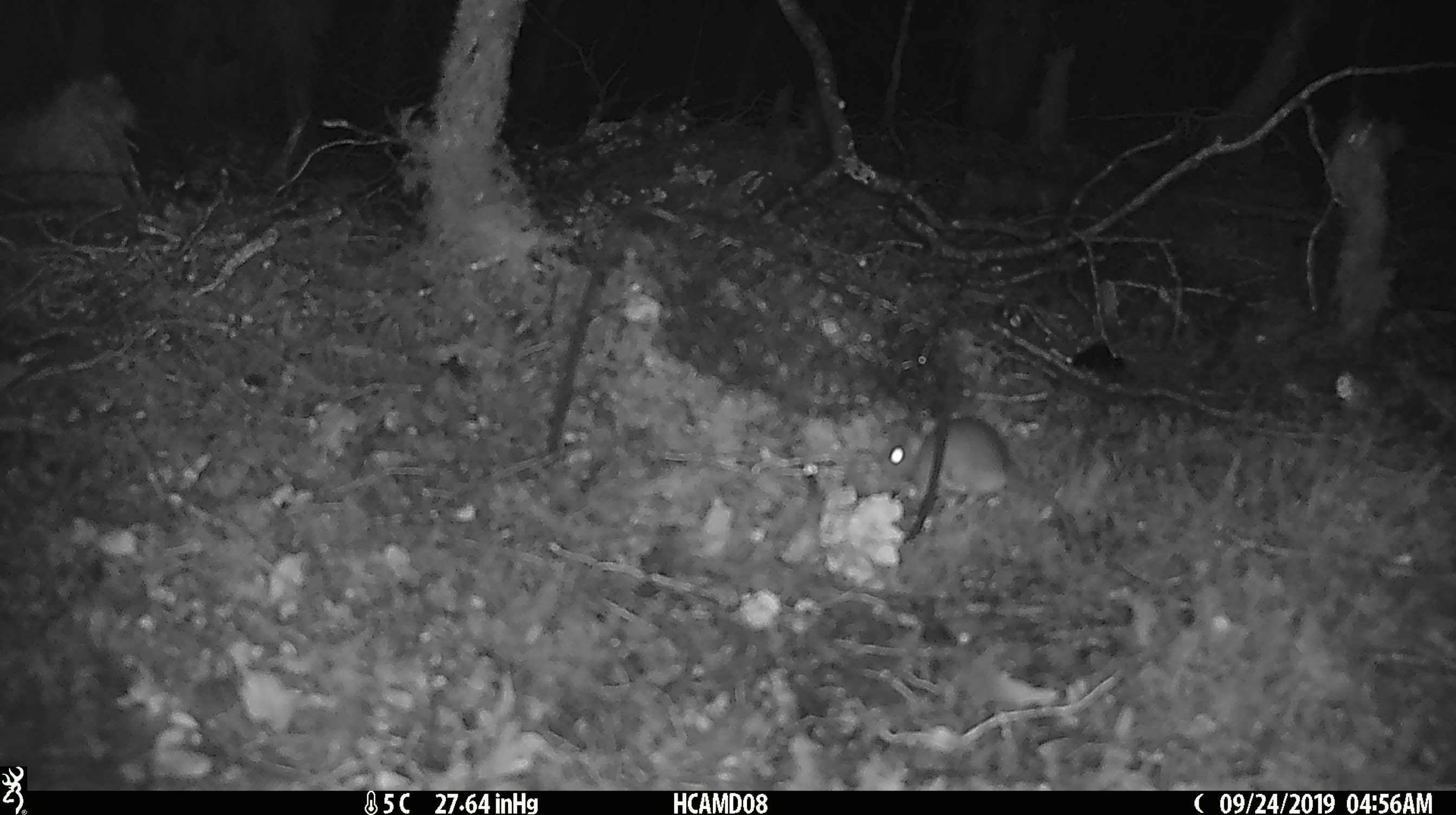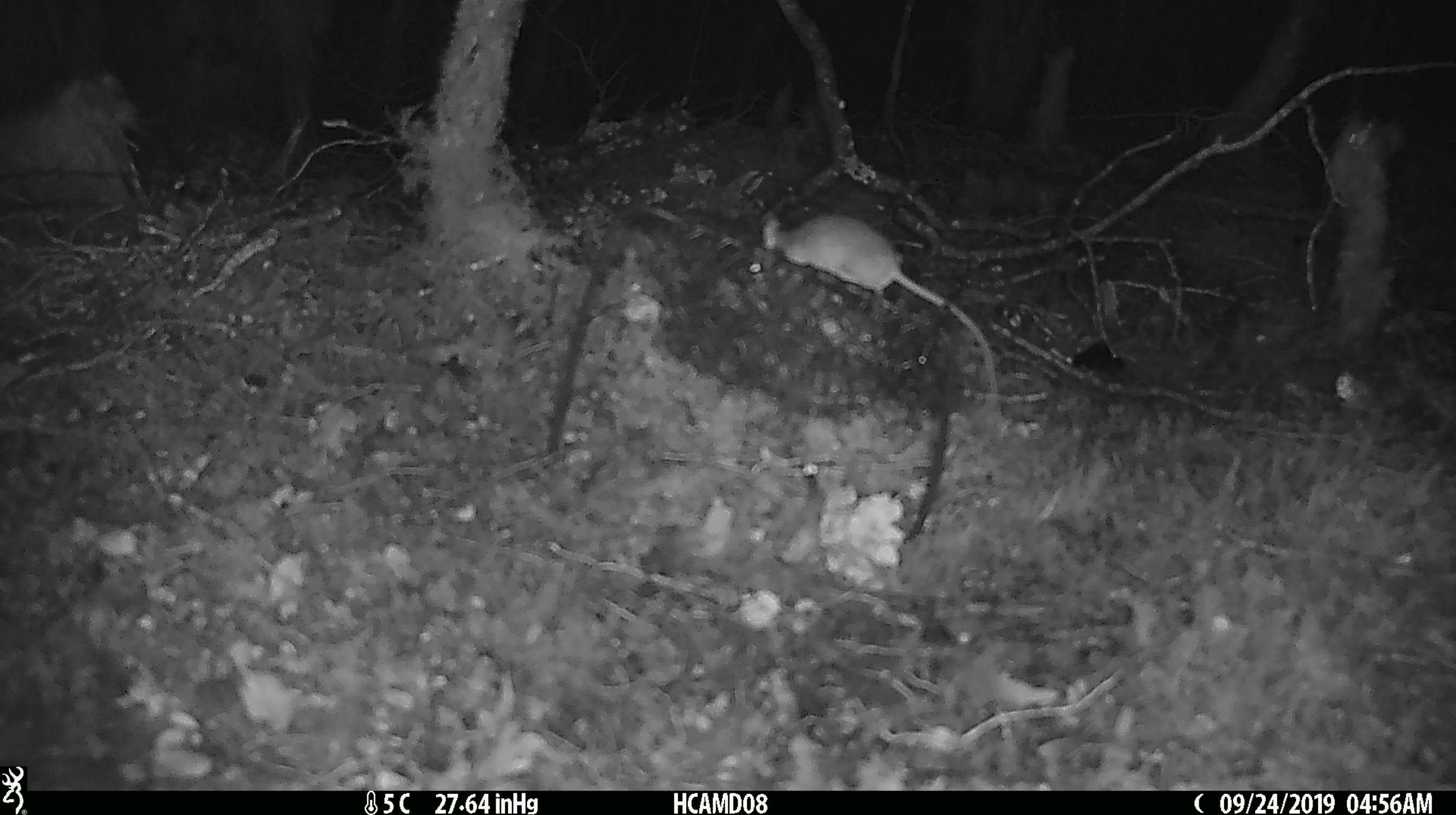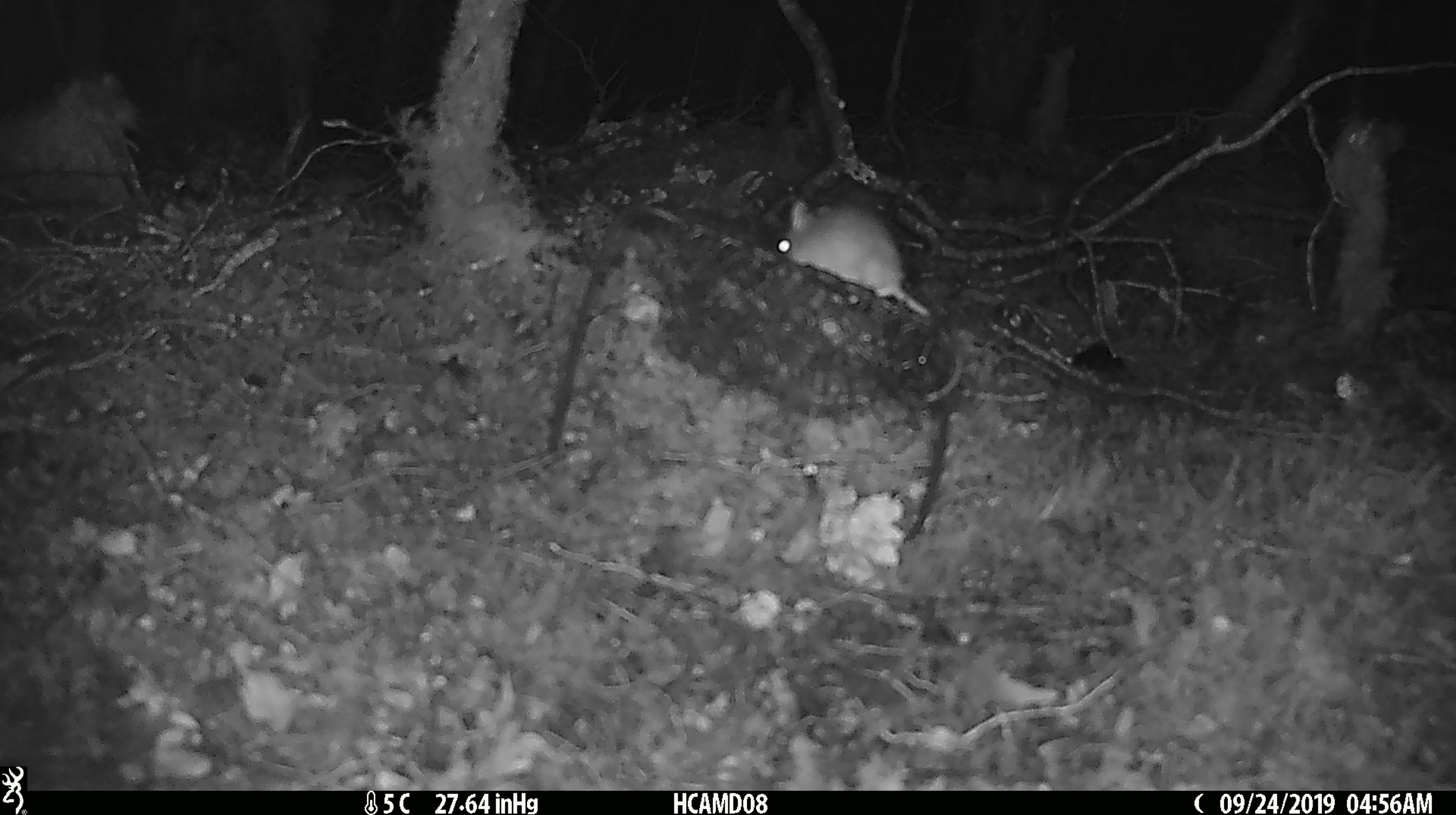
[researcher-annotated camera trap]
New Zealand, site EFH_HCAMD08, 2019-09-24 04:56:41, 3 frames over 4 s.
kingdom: Animalia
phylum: Chordata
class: Mammalia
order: Rodentia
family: Muridae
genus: Mus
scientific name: Mus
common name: mouse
Mouse (Mus).